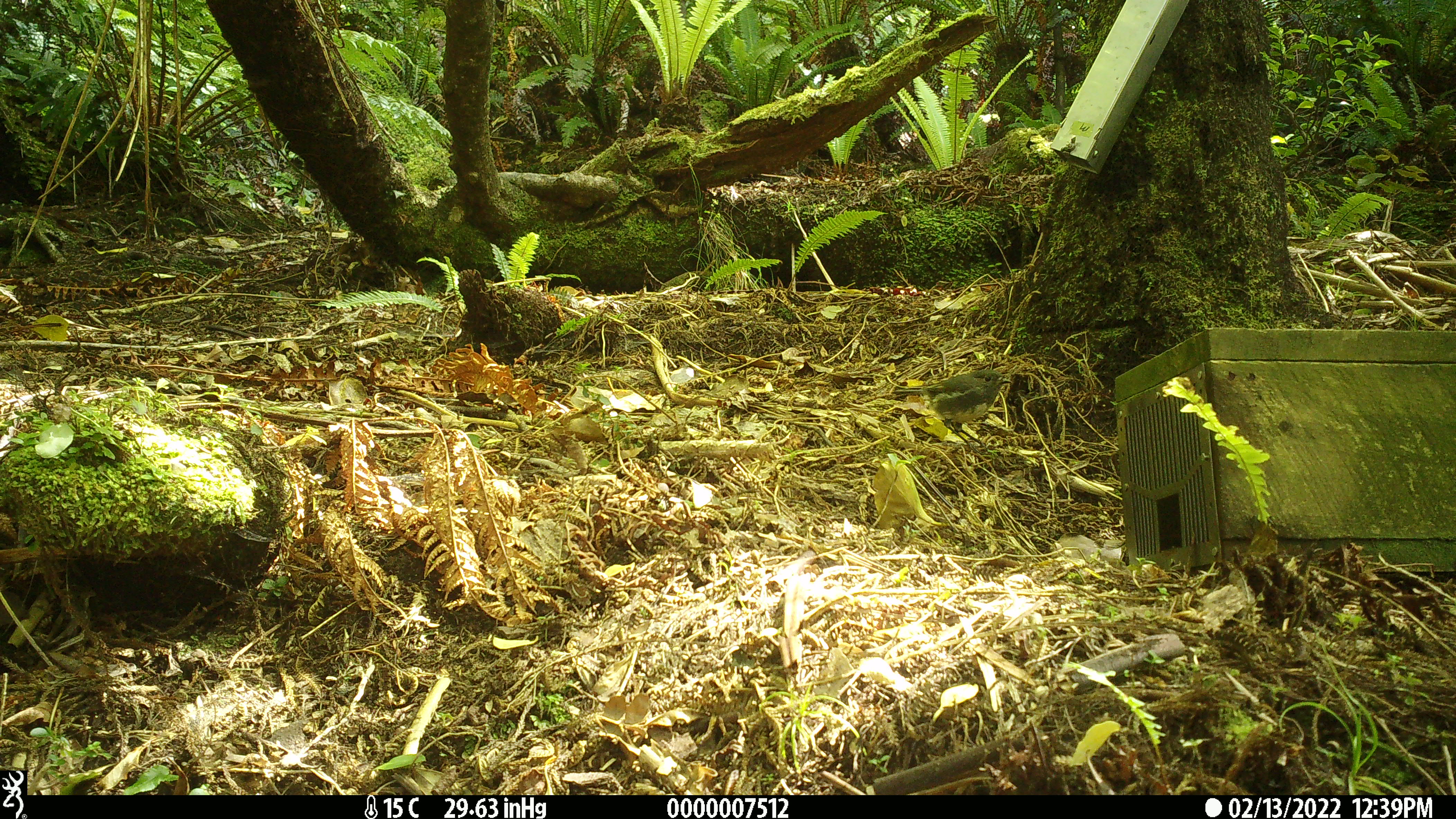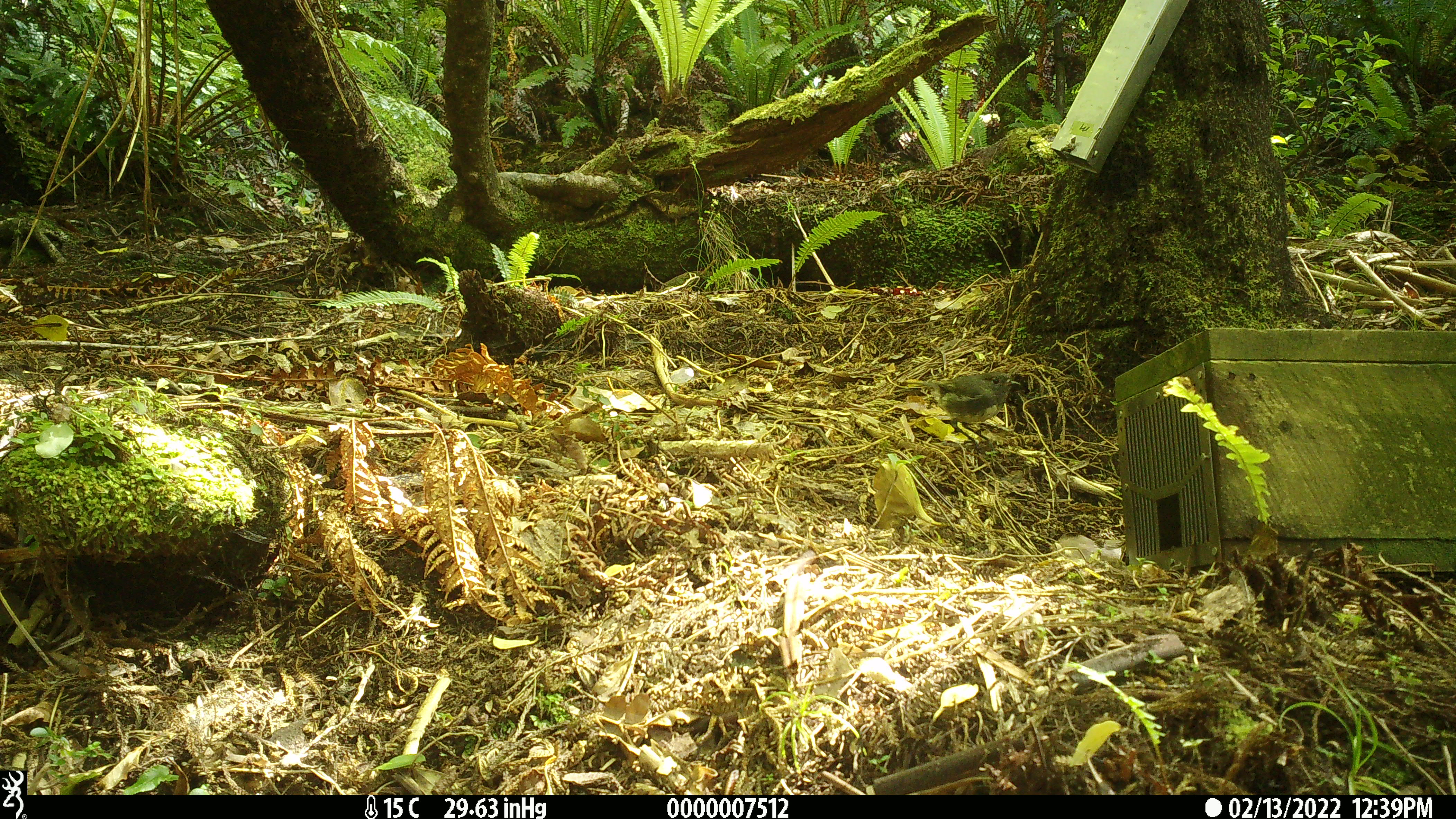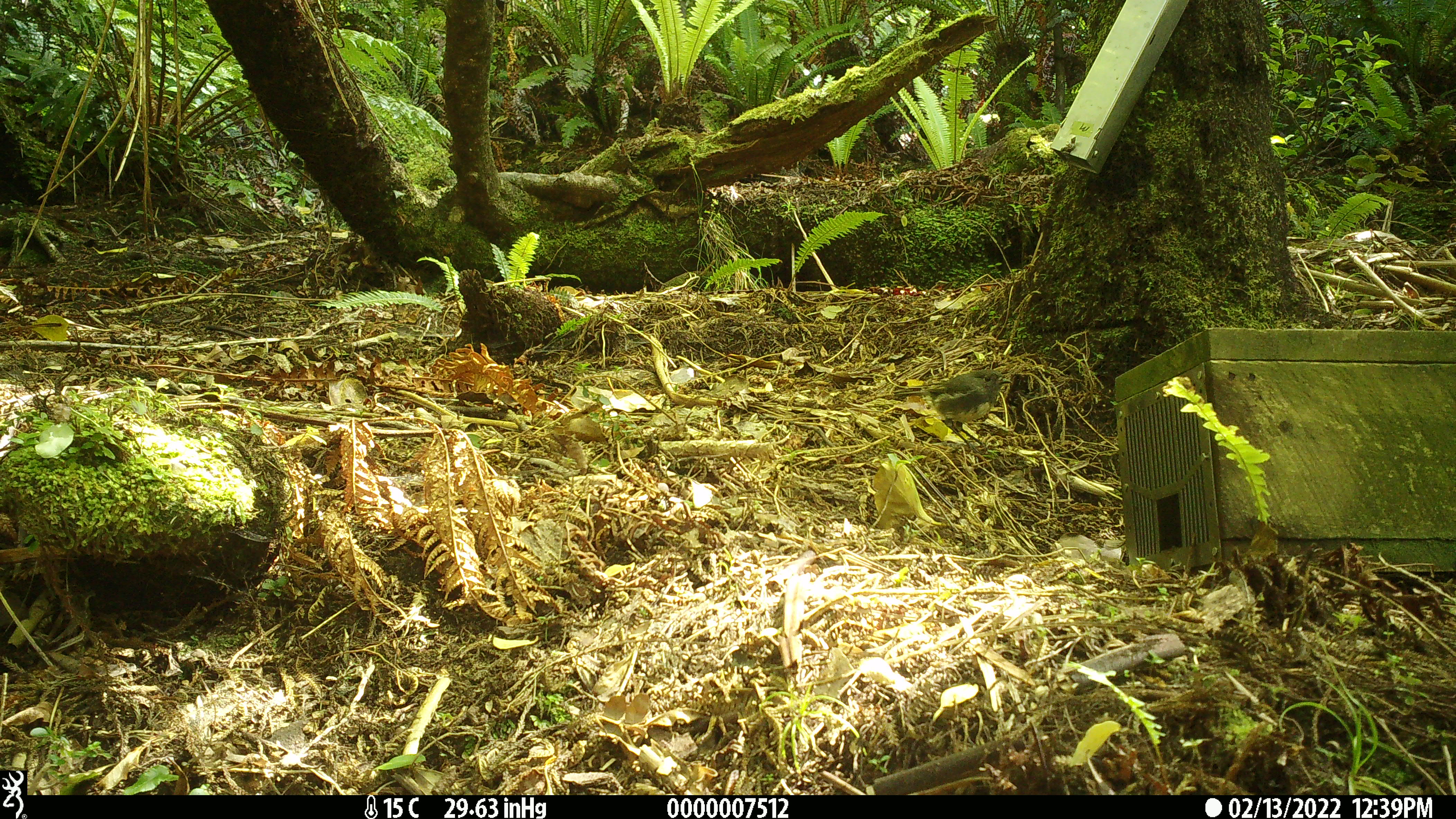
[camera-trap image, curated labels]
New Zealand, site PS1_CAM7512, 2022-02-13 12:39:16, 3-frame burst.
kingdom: Animalia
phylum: Chordata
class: Aves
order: Passeriformes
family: Petroicidae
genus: Petroica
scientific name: Petroica australis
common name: new zealand robin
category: robin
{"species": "robin (new zealand robin) (Petroica australis)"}